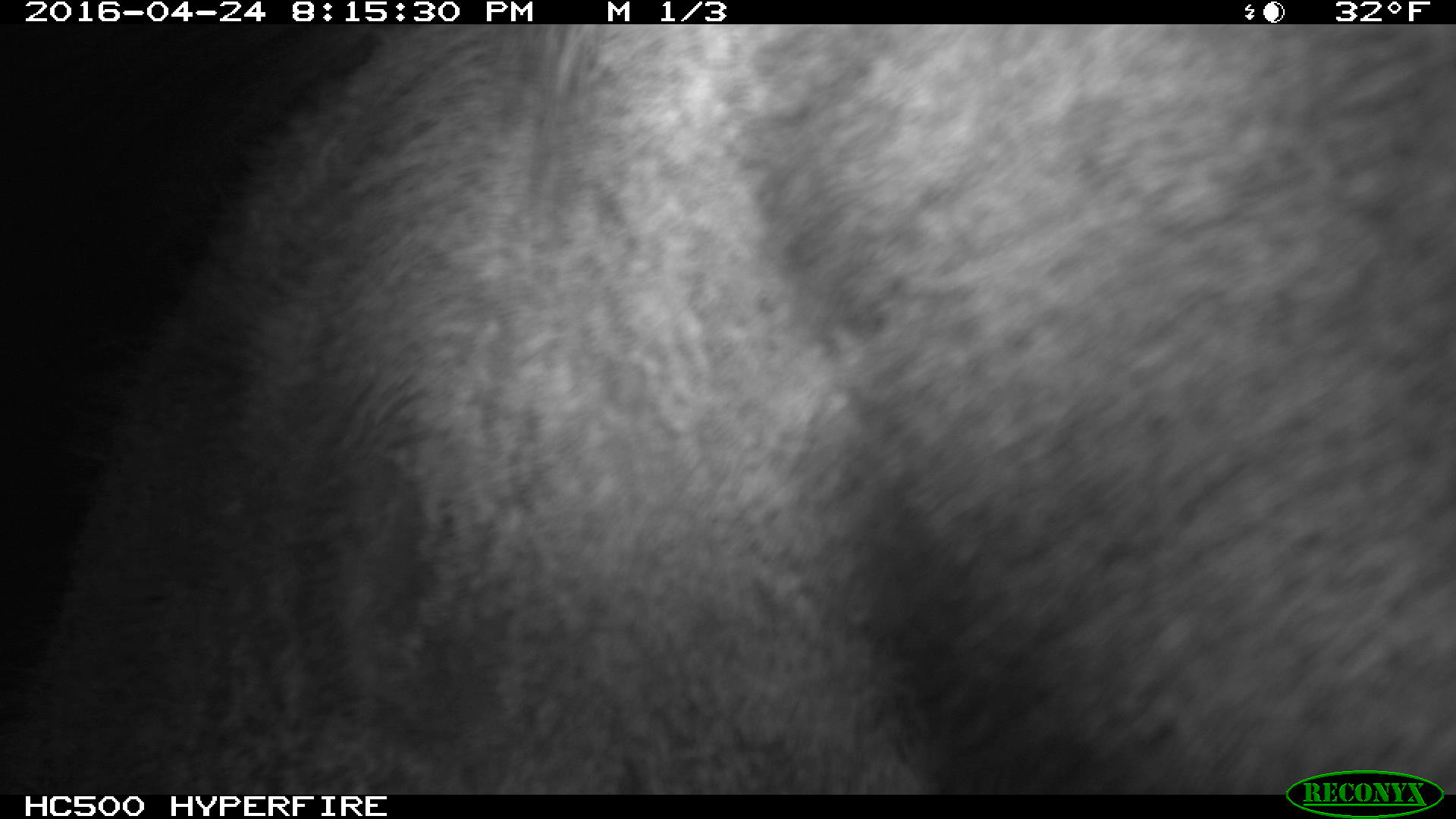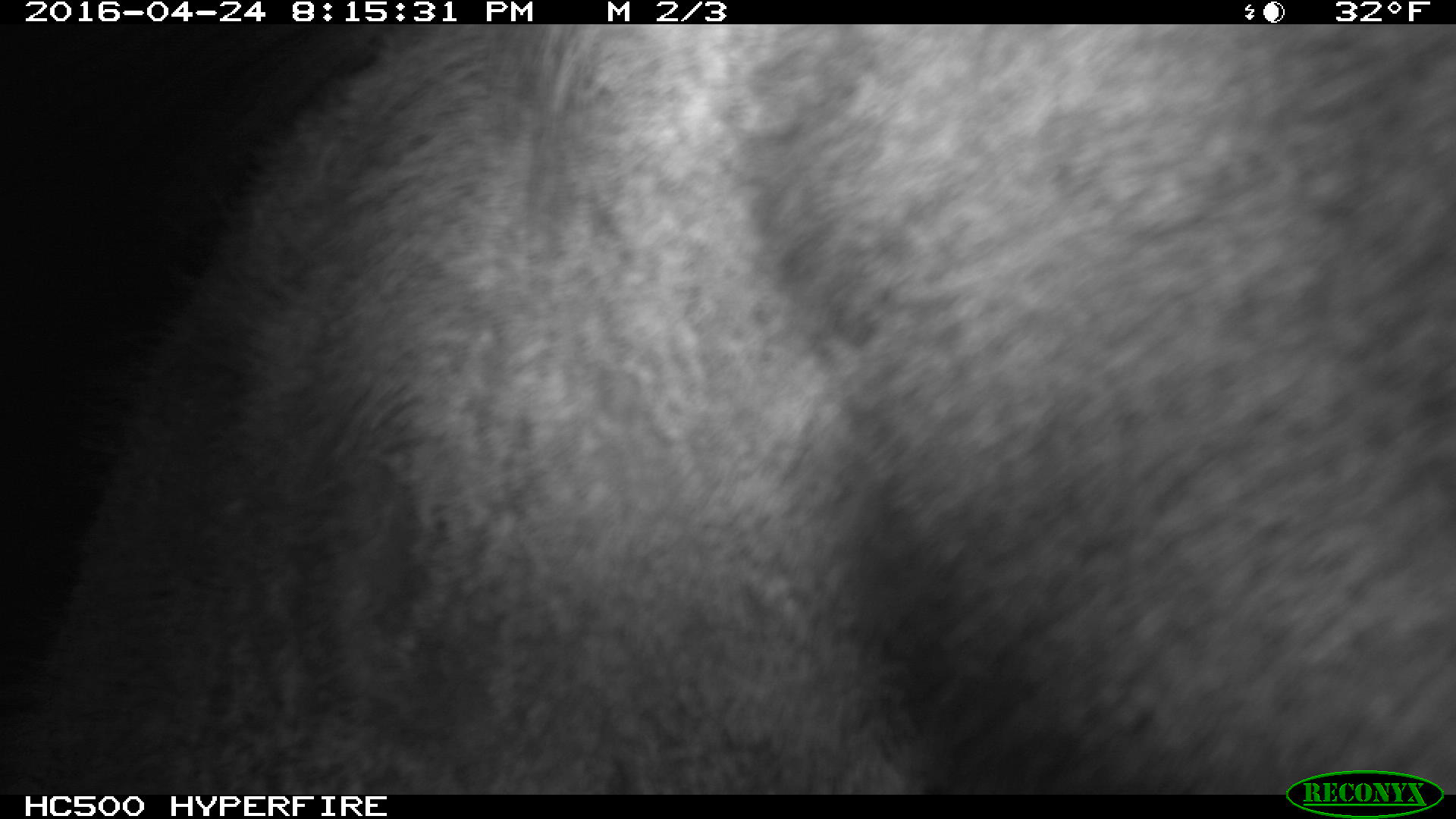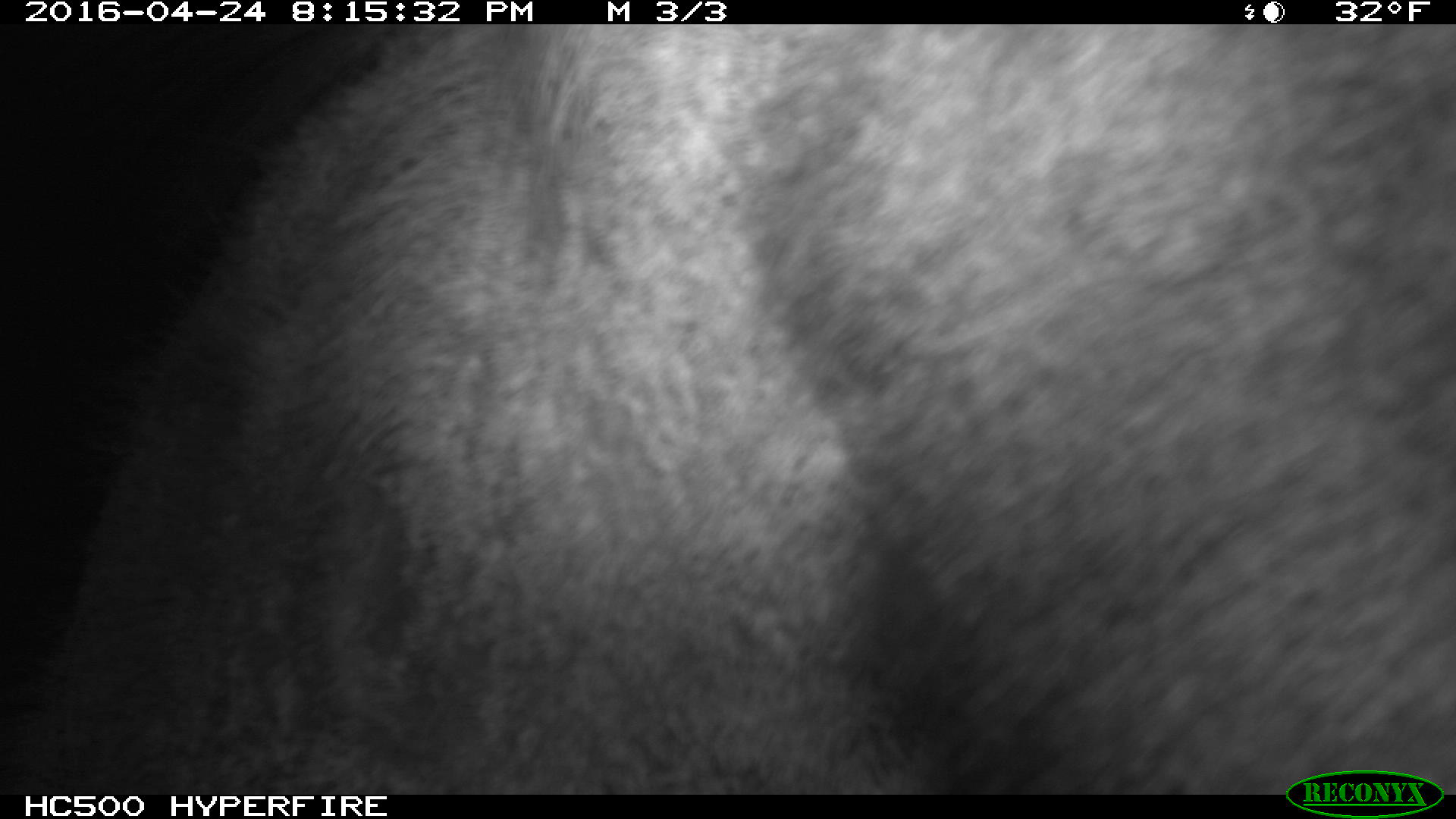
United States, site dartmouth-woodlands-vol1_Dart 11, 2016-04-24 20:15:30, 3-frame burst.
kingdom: Animalia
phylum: Chordata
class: Mammalia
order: Artiodactyla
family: Cervidae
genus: Alces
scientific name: Alces alces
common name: moose